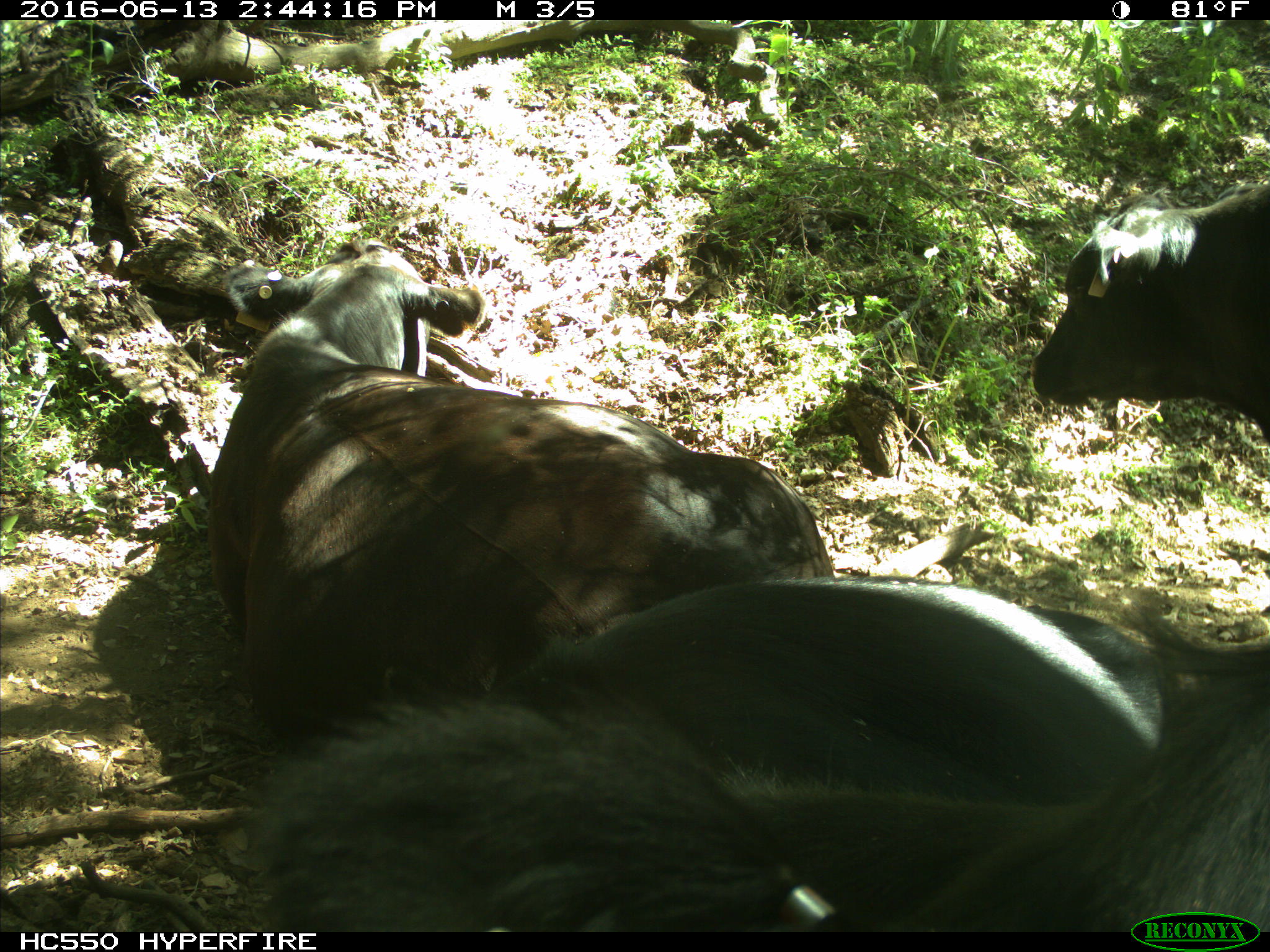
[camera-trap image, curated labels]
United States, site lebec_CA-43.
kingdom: Animalia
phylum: Chordata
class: Mammalia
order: Artiodactyla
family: Bovidae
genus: Bos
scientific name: Bos taurus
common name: domestic cow